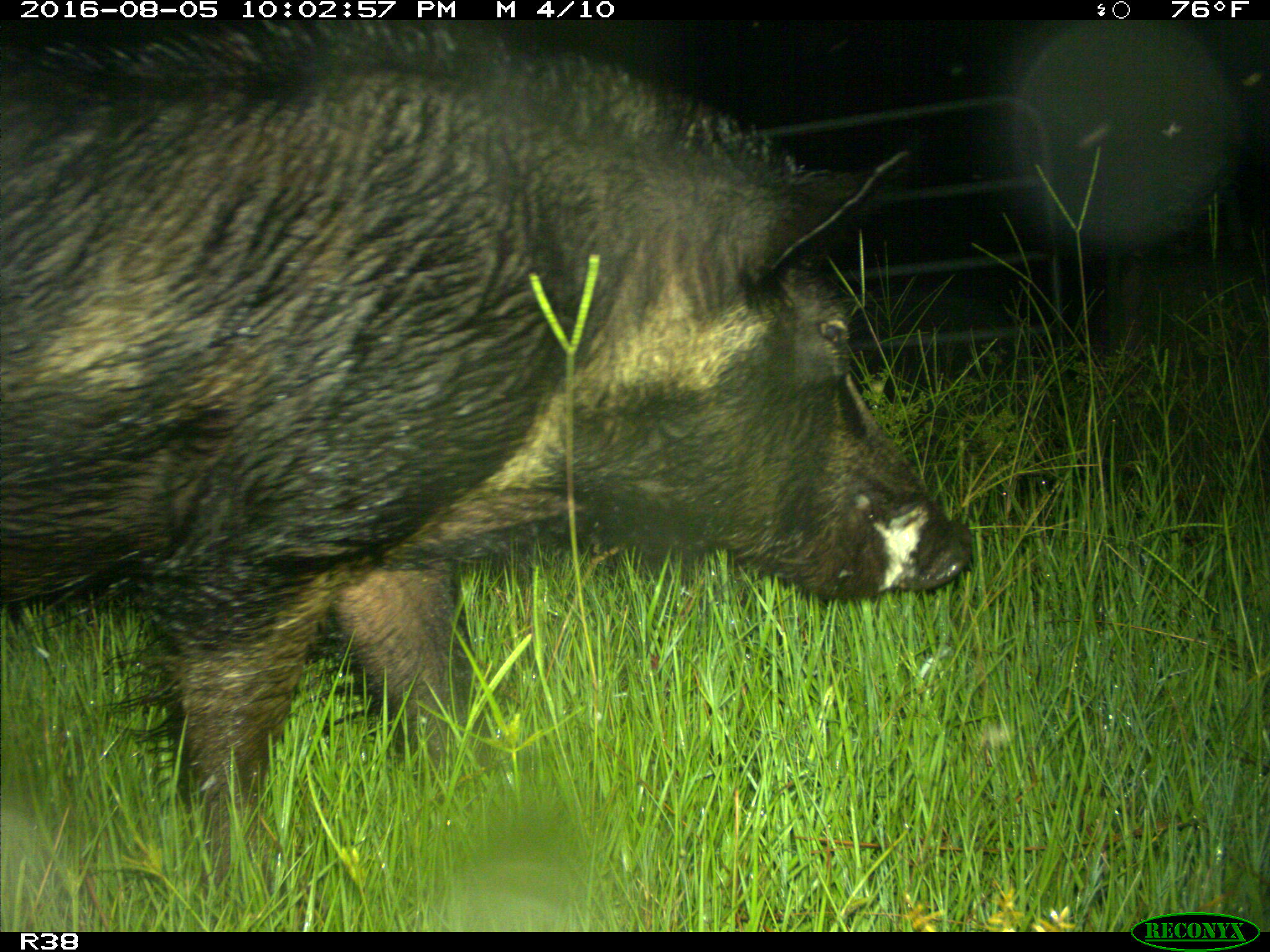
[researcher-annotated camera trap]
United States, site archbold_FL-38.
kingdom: Animalia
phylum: Chordata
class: Mammalia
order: Artiodactyla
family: Suidae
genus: Sus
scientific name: Sus scrofa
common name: wild boar